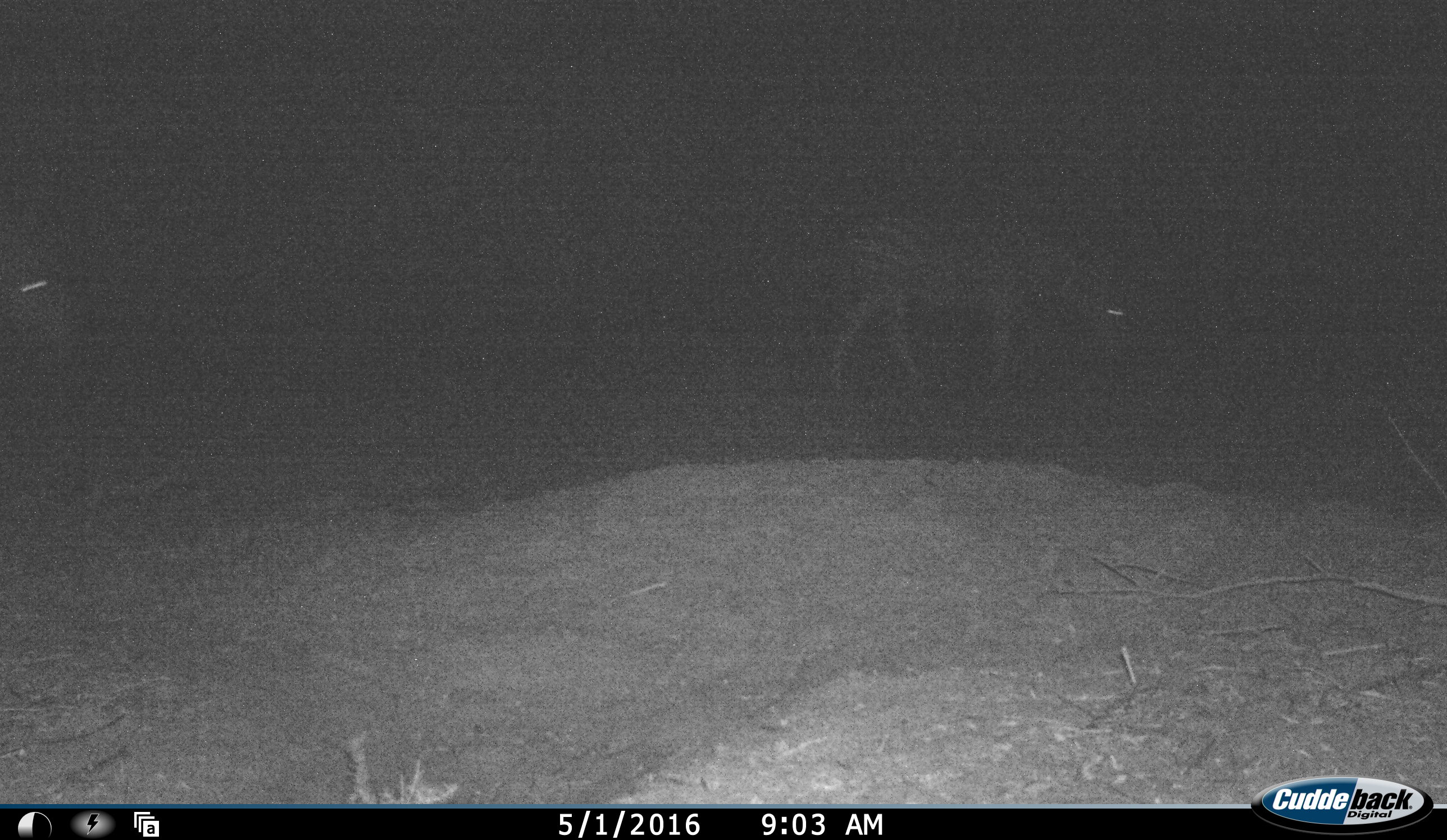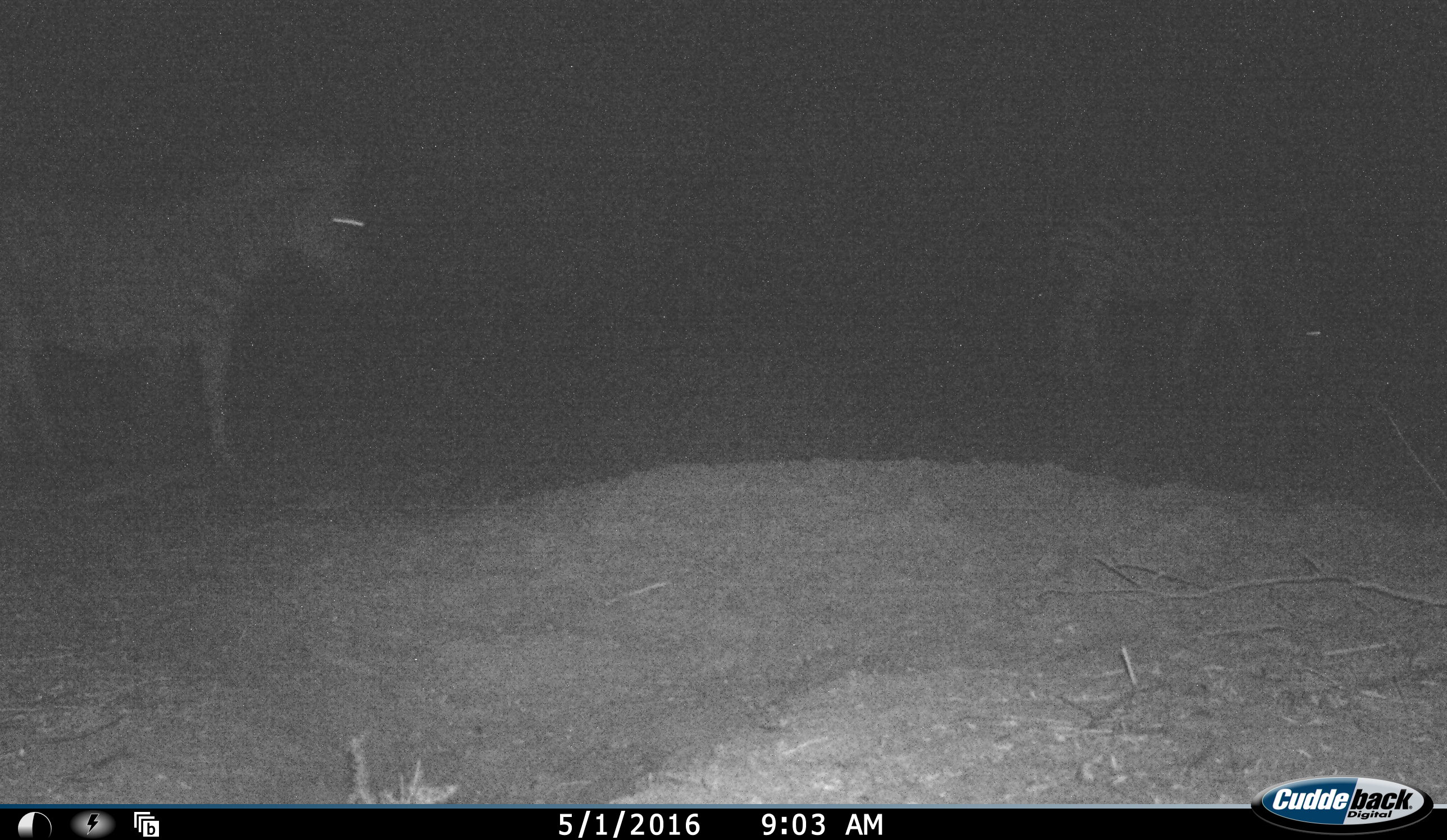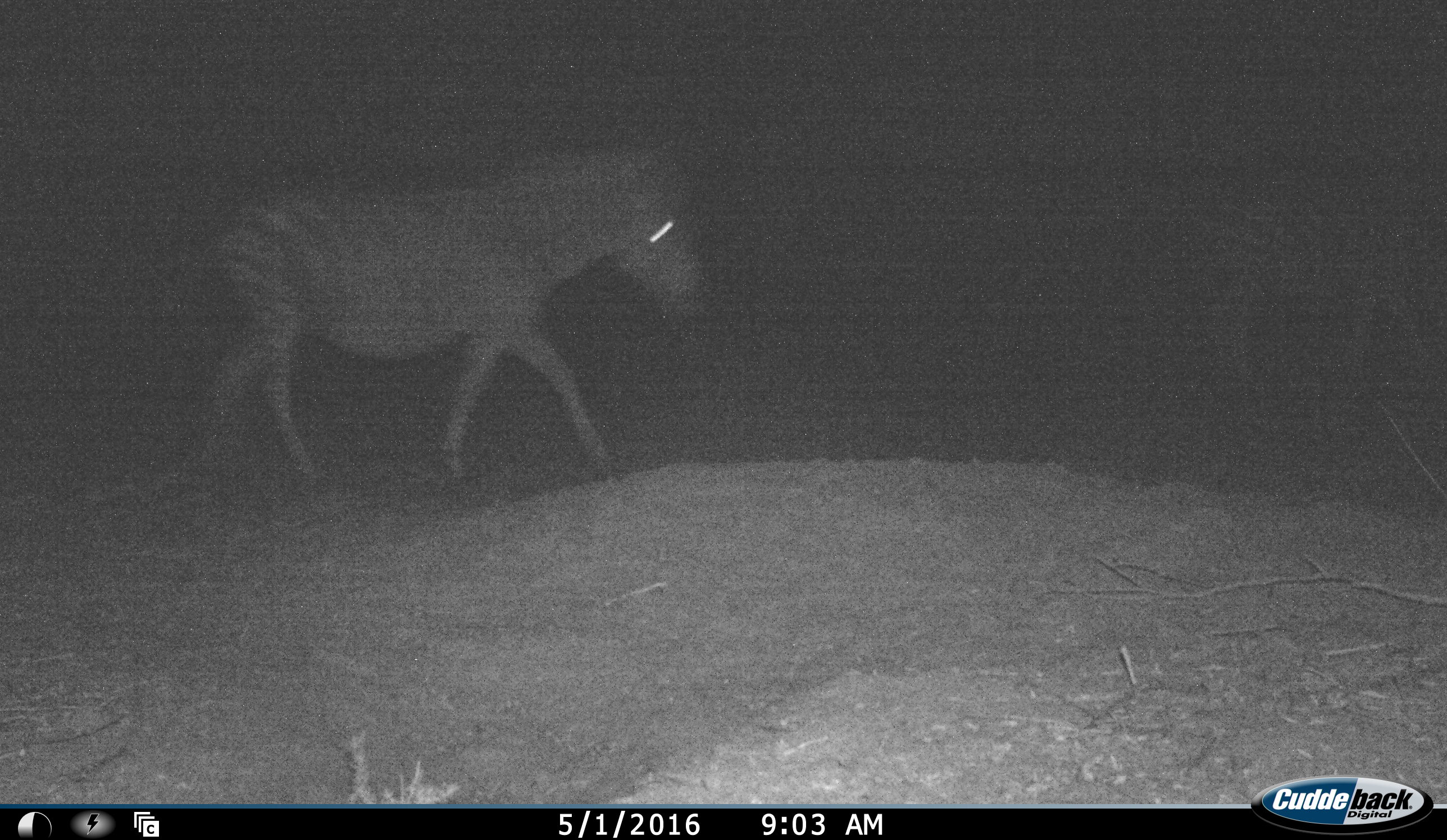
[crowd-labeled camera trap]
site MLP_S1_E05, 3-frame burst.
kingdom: Animalia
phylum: Chordata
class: Mammalia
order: Perissodactyla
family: Equidae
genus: Equus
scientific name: Equus quagga burchellii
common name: burchell's zebra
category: zebraburchells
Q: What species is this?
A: Zebraburchells (burchell's zebra) (Equus quagga burchellii).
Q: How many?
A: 2.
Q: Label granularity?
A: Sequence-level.